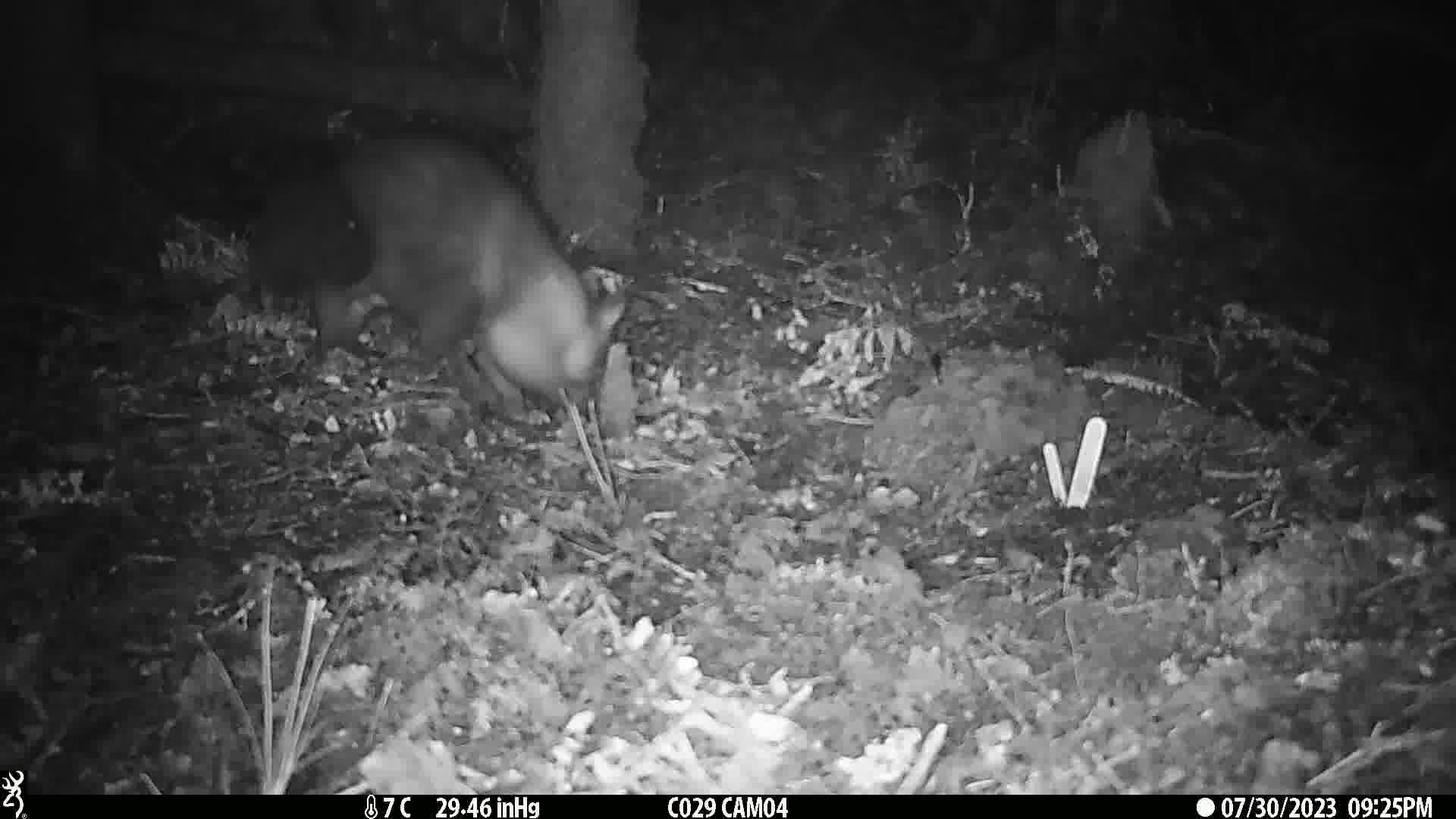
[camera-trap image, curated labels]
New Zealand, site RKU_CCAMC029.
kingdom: Animalia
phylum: Chordata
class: Mammalia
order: Diprotodontia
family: Phalangeridae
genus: Trichosurus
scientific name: Trichosurus vulpecula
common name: common brushtail possum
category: possum